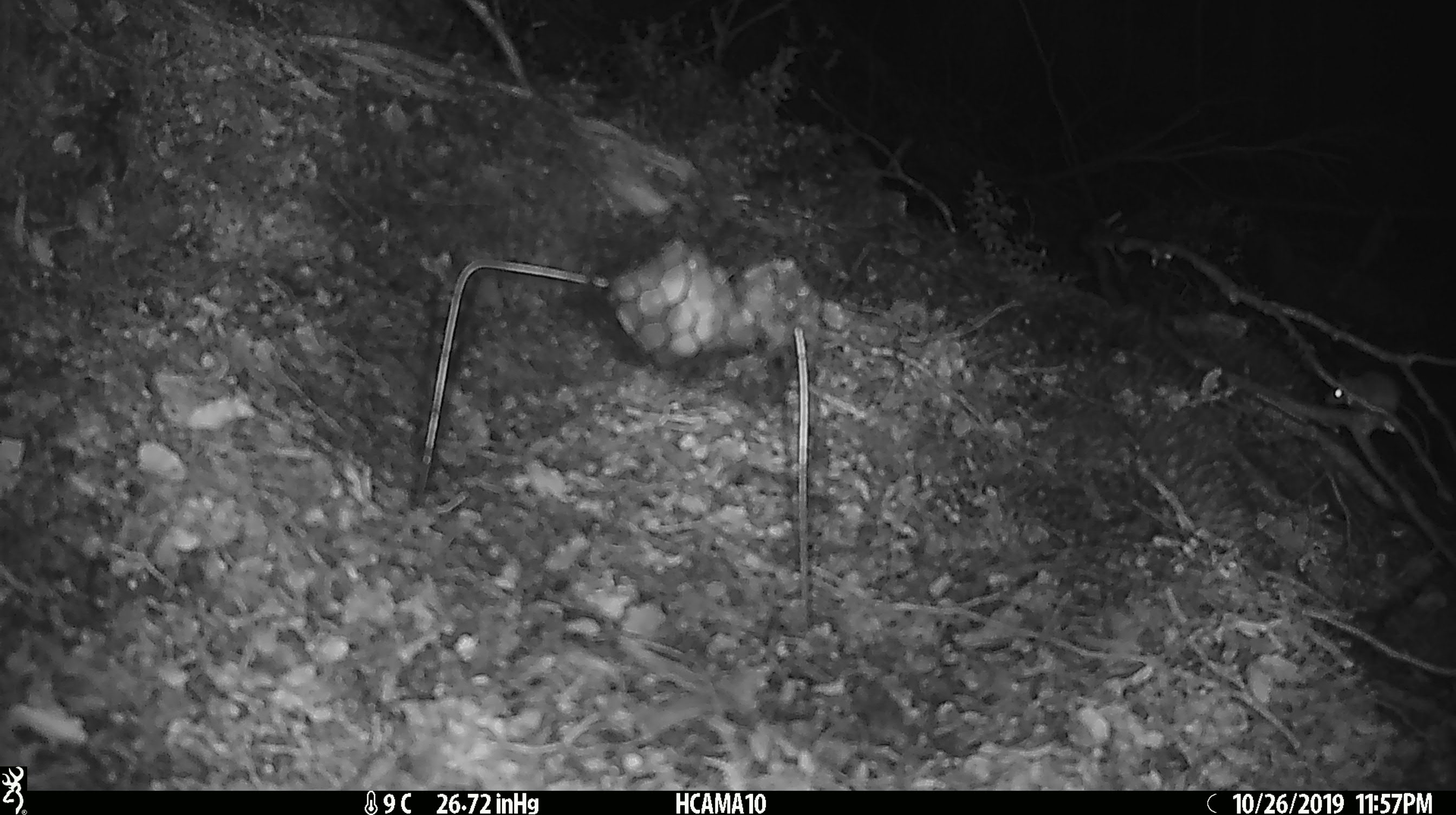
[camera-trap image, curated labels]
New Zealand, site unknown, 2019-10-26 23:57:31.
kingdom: Animalia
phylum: Chordata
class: Mammalia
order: Rodentia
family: Muridae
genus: Mus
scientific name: Mus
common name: mouse